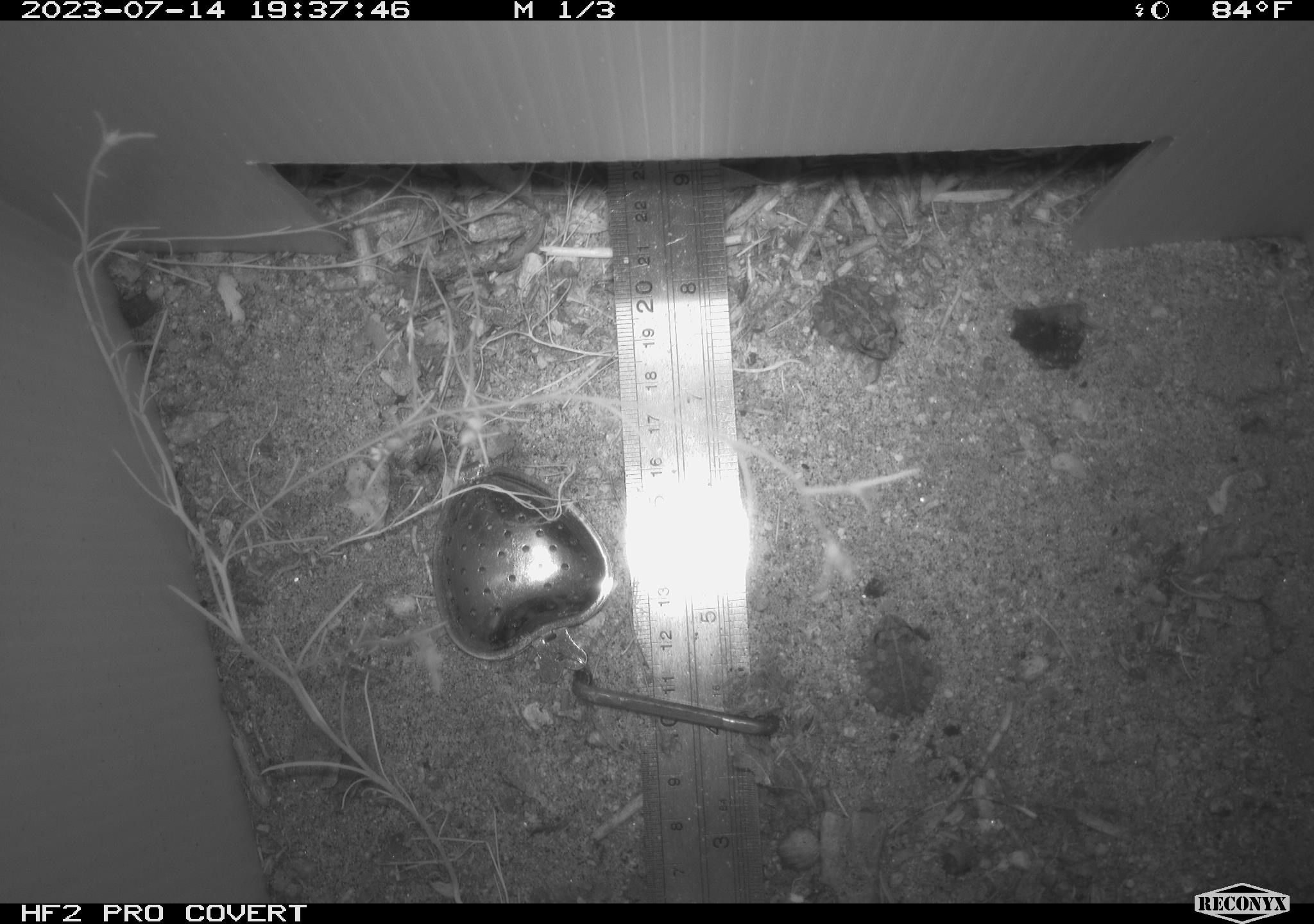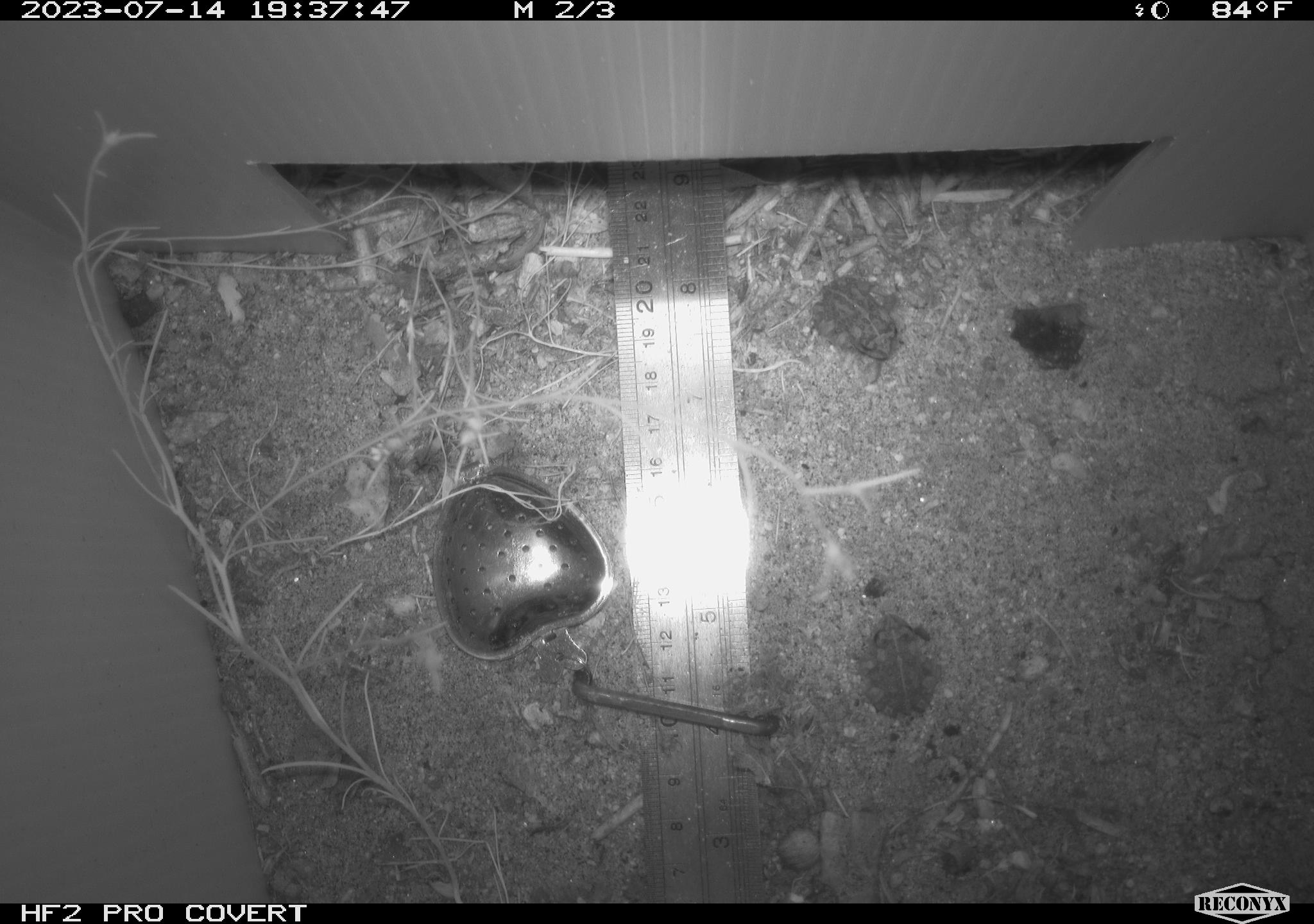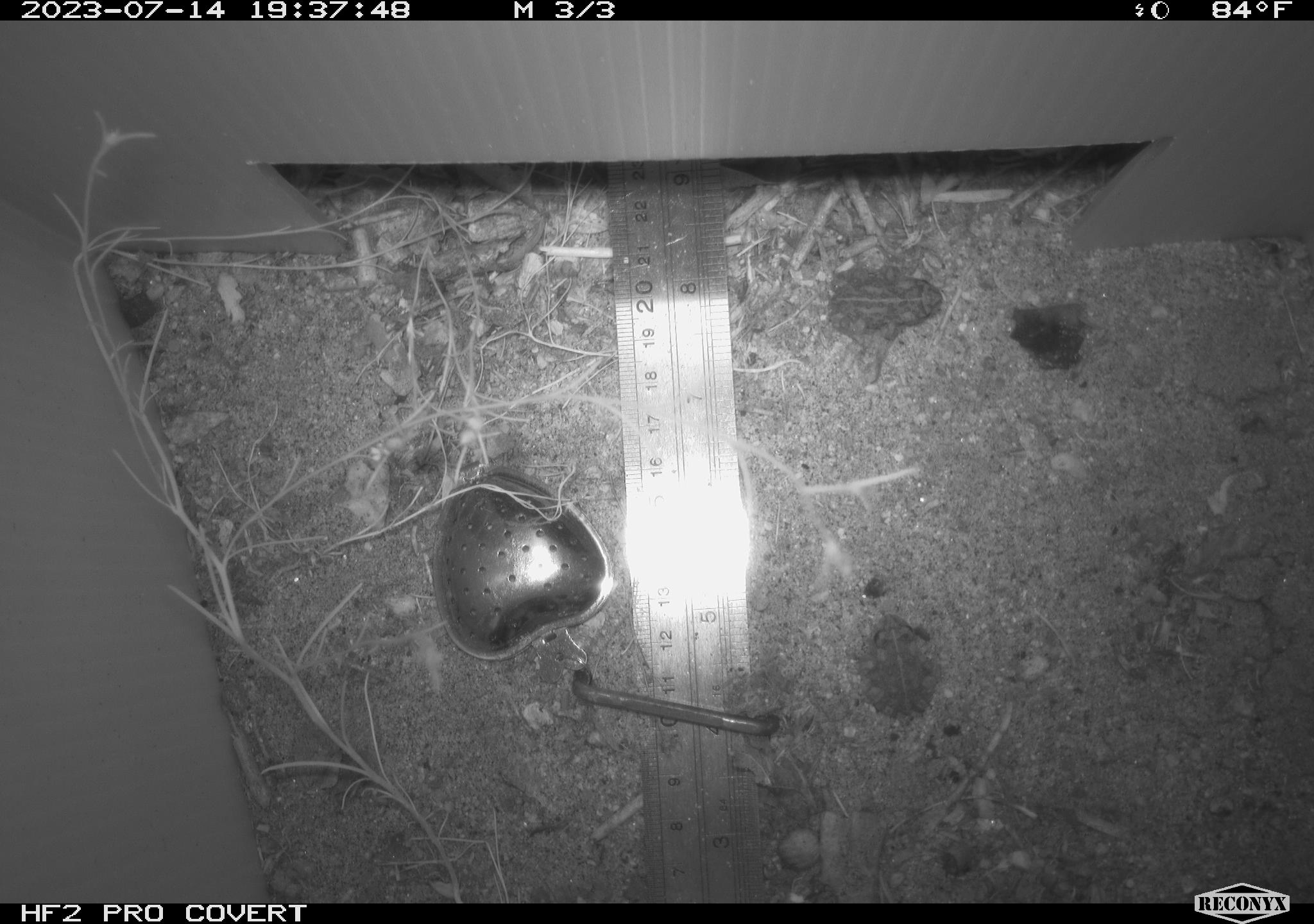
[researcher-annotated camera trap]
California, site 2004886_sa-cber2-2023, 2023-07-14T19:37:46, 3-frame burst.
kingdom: Animalia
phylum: Chordata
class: Amphibia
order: Anura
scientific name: Anura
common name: frogs